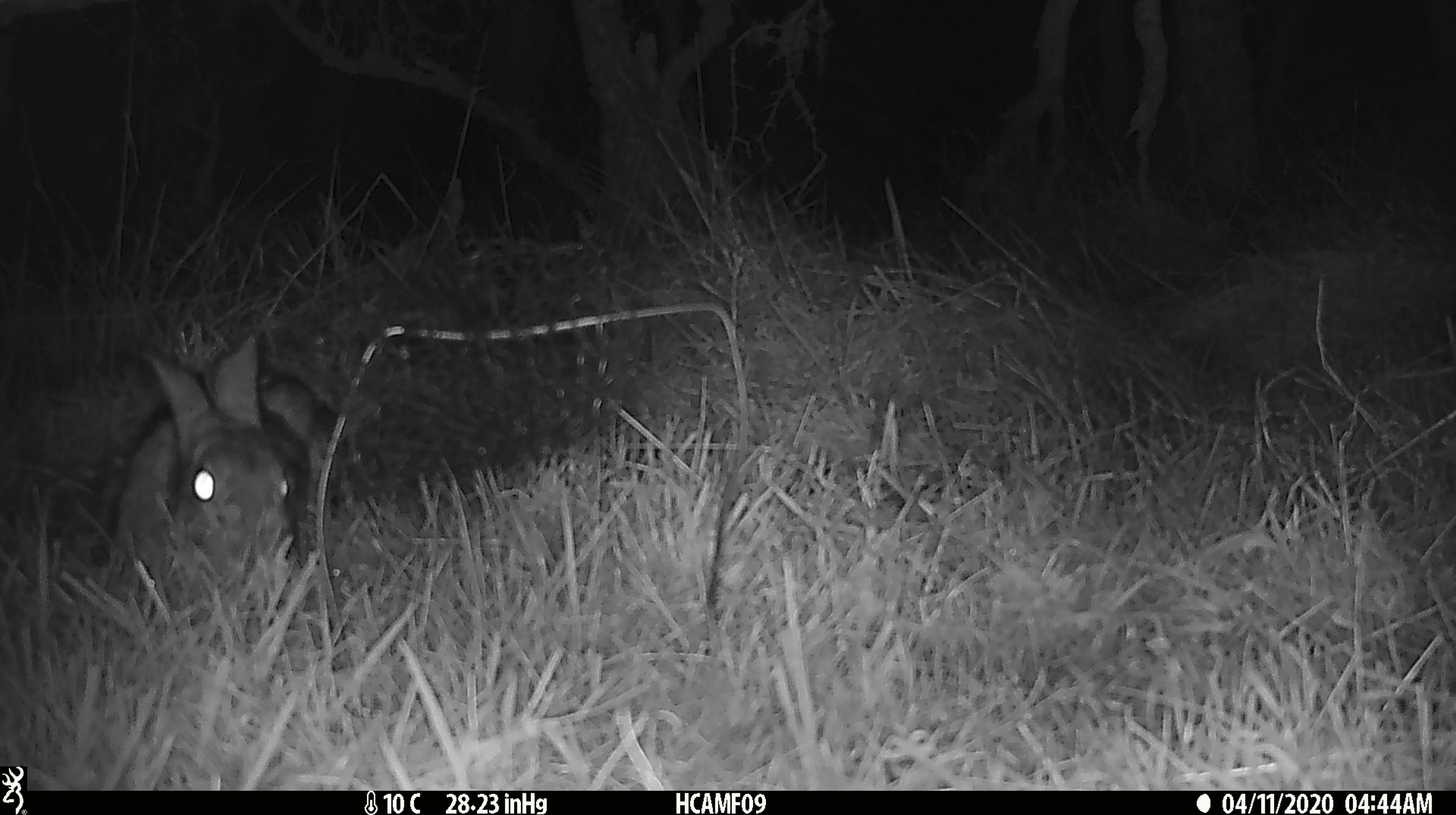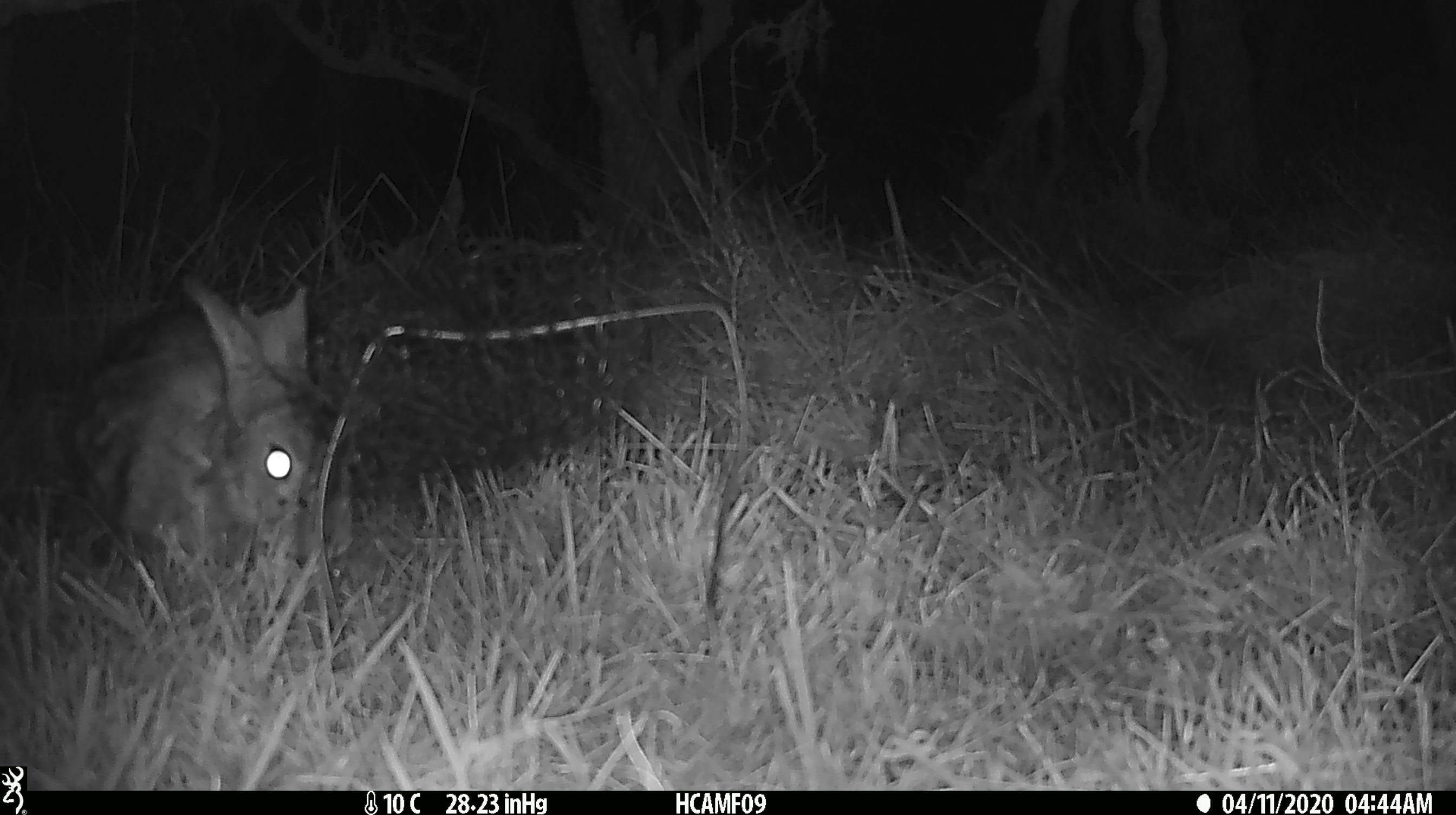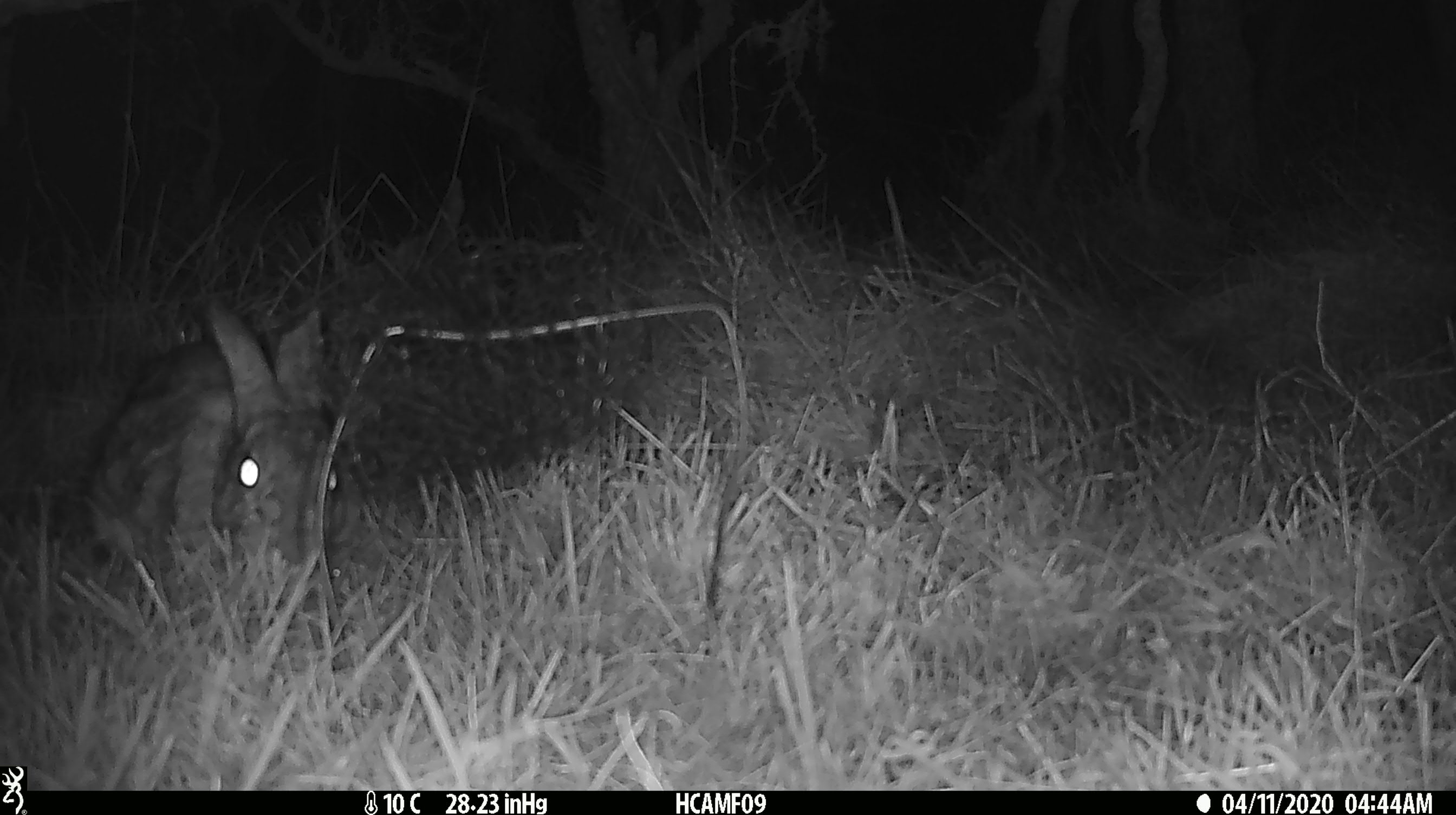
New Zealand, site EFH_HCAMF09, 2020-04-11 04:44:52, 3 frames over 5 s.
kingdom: Animalia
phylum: Chordata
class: Mammalia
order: Lagomorpha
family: Leporidae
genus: Oryctolagus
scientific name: Oryctolagus cuniculus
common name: european rabbit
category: rabbit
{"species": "rabbit (european rabbit) (Oryctolagus cuniculus)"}